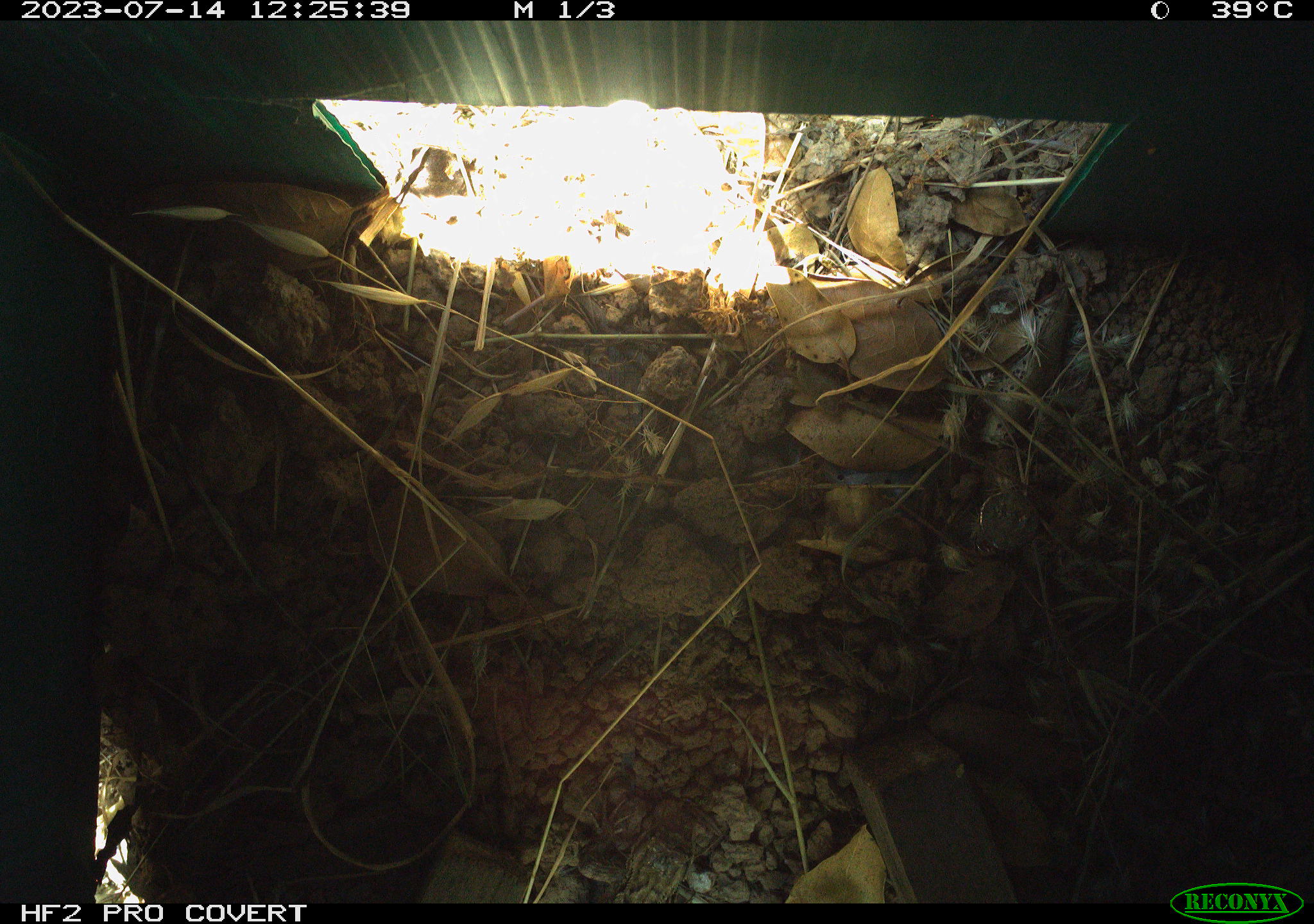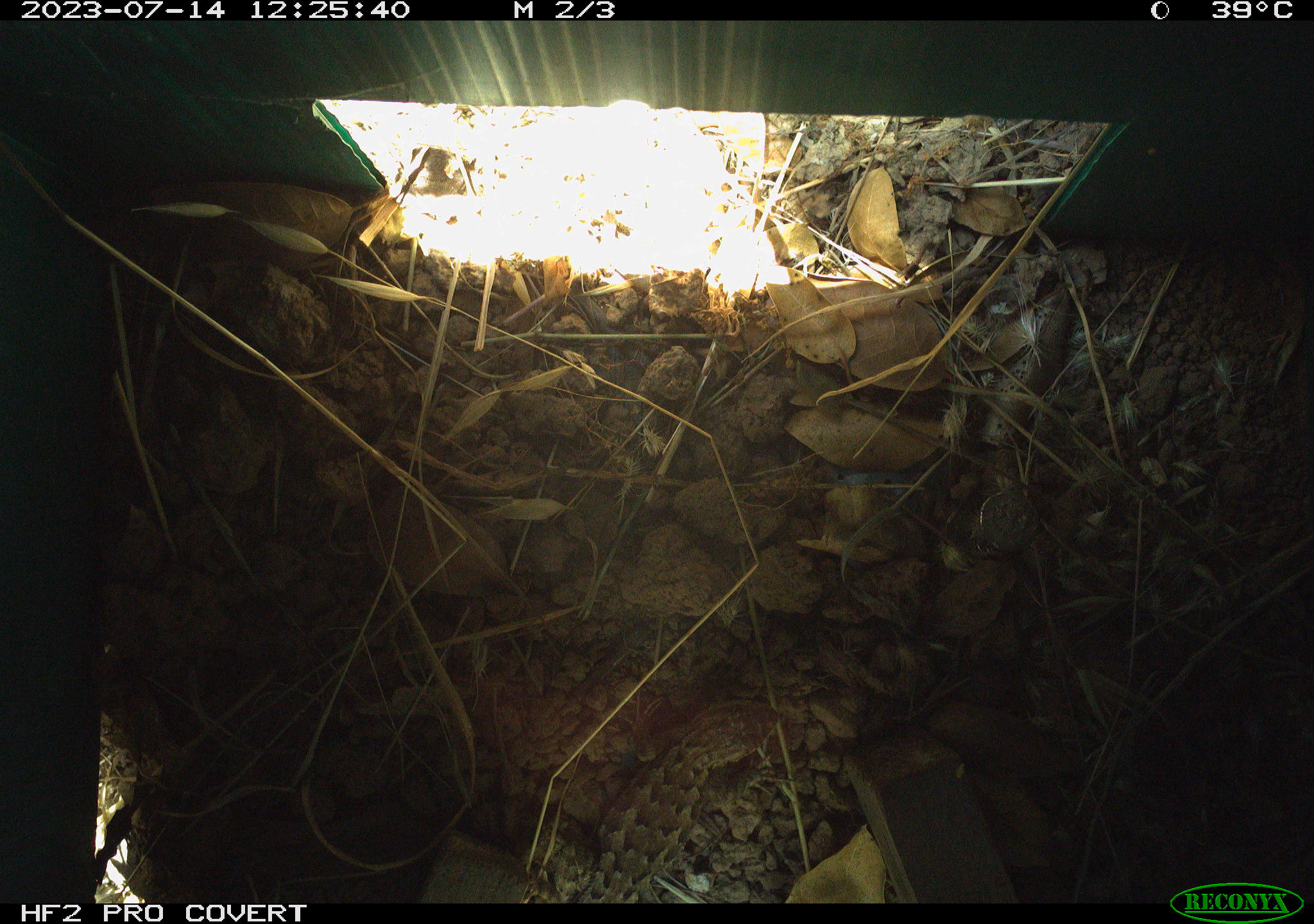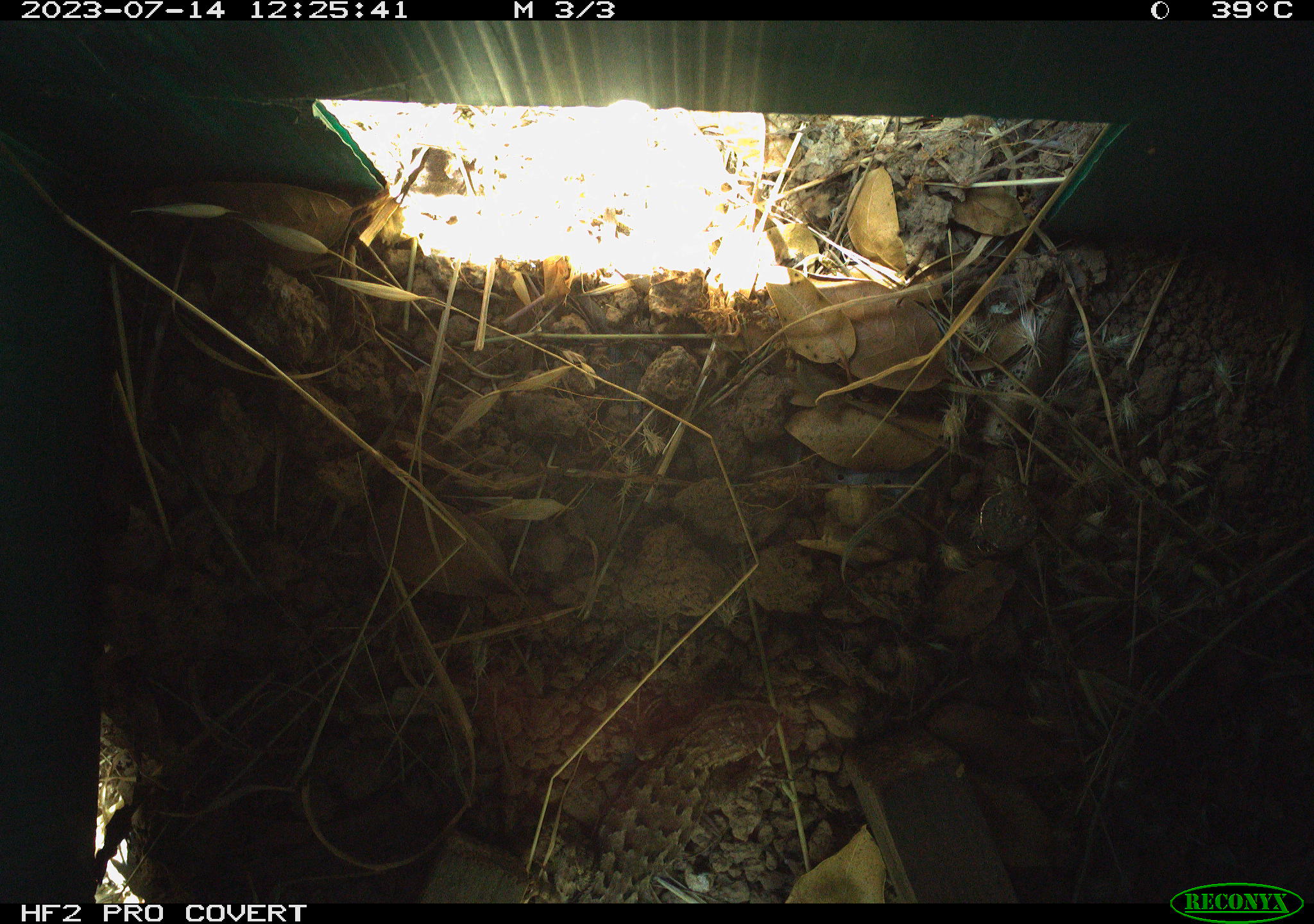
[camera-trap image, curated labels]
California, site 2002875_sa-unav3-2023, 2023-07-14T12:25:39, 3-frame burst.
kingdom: Animalia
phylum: Chordata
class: Reptilia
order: Squamata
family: Phrynosomatidae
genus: Sceloporus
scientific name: Sceloporus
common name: spiny lizards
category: sceloporus species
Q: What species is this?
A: Sceloporus species (spiny lizards) (Sceloporus).